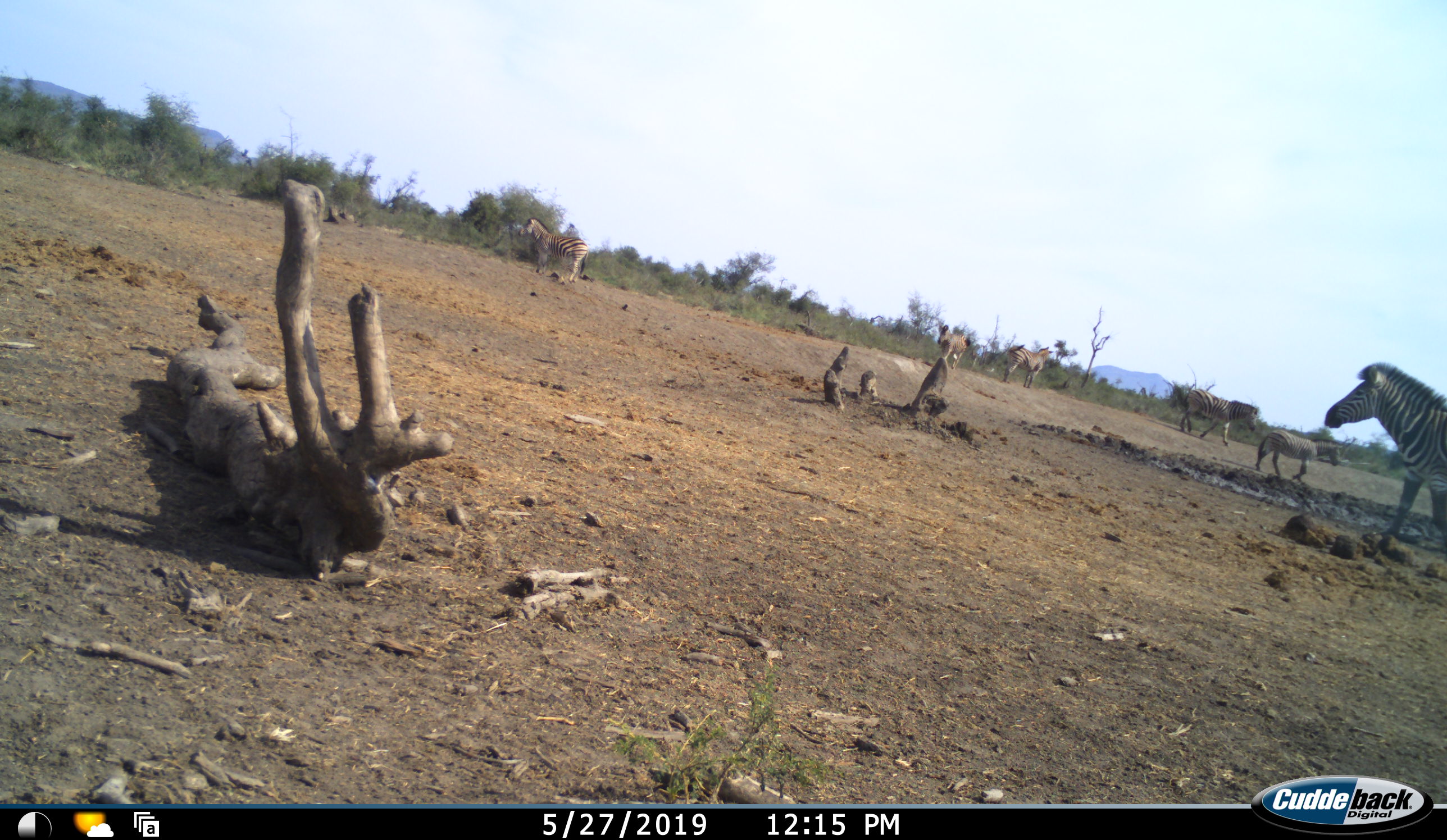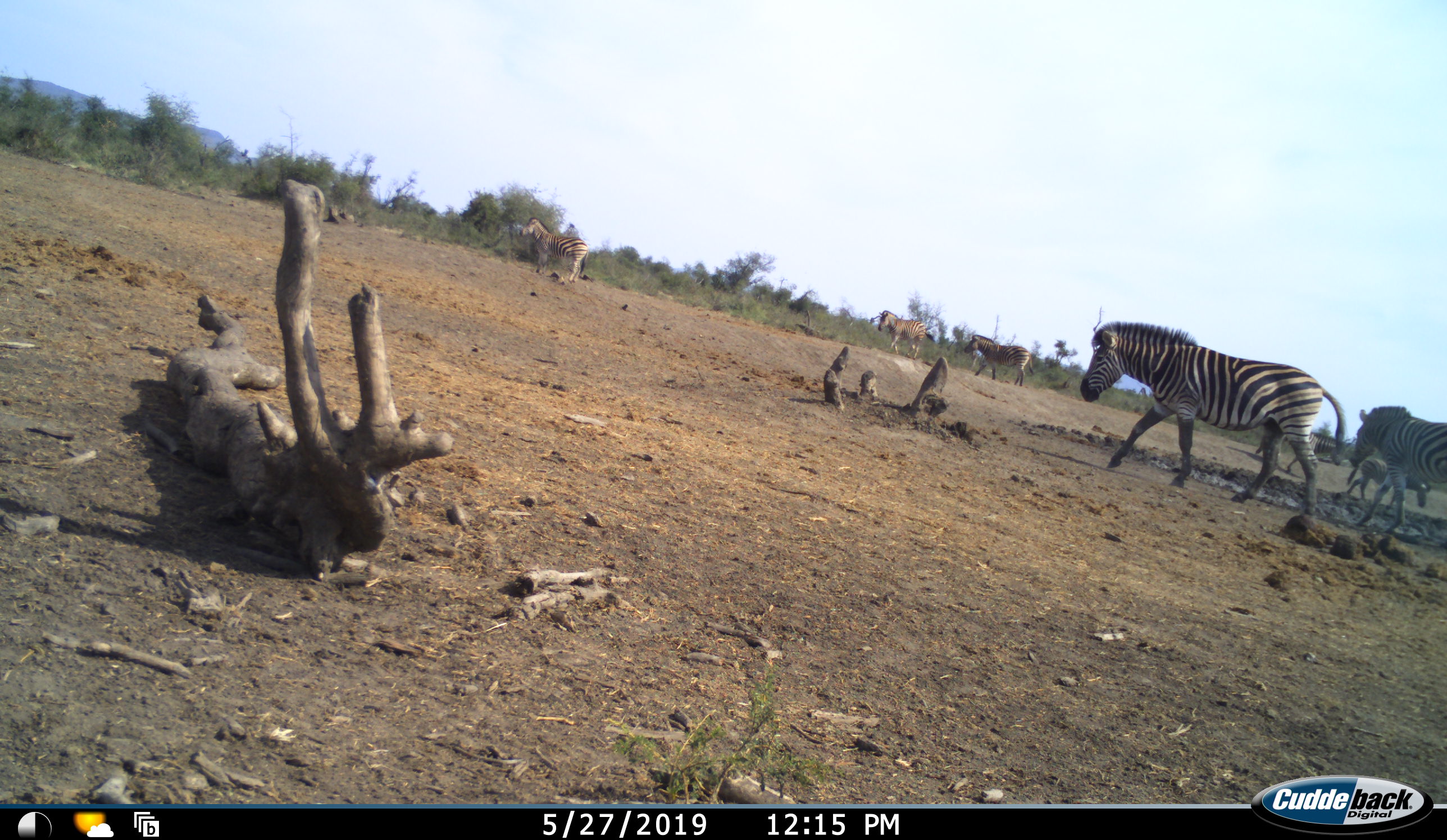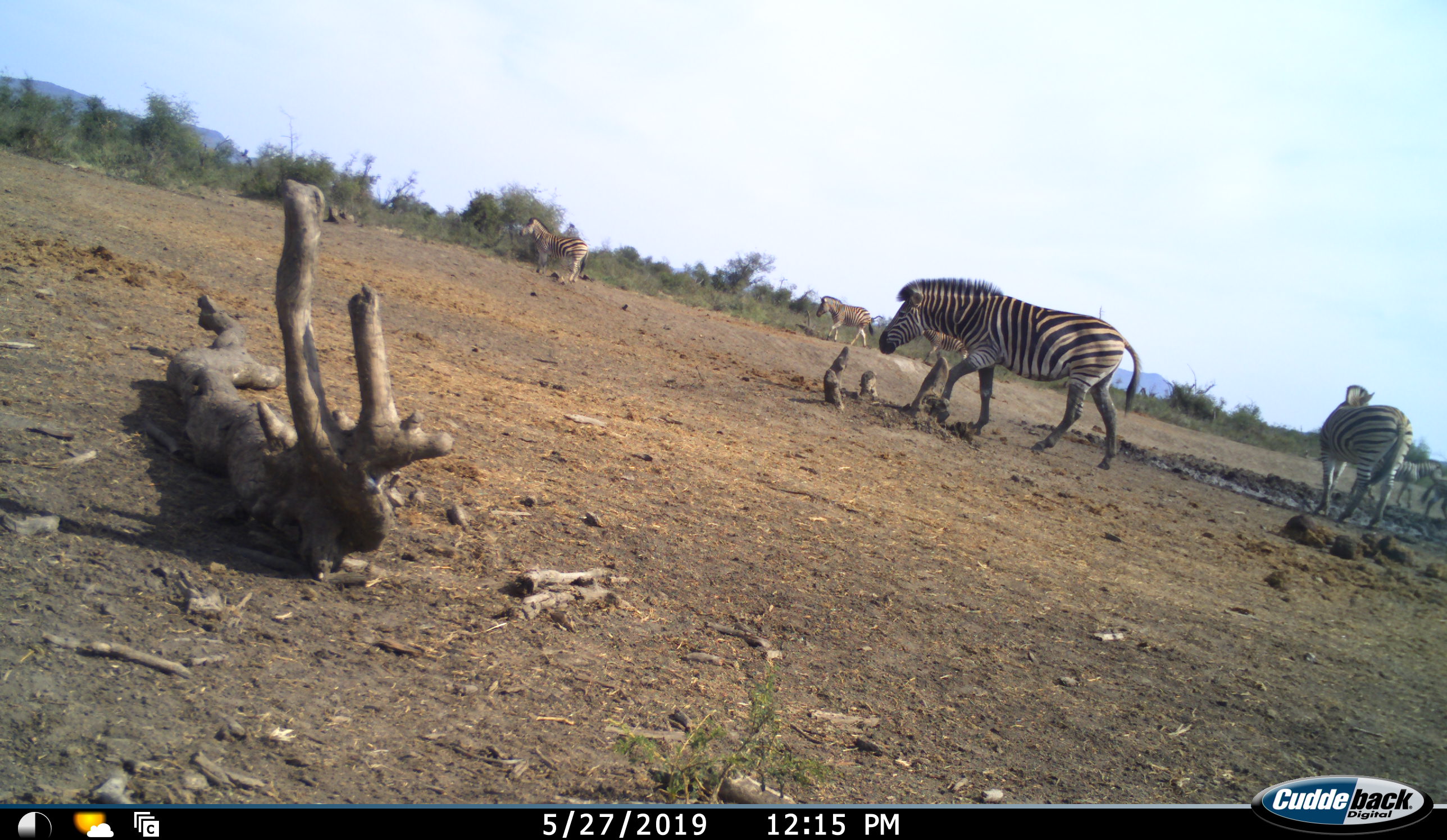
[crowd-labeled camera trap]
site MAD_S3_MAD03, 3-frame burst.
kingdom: Animalia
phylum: Chordata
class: Mammalia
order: Perissodactyla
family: Equidae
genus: Equus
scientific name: Equus quagga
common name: plains zebra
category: zebraplains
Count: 7.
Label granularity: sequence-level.